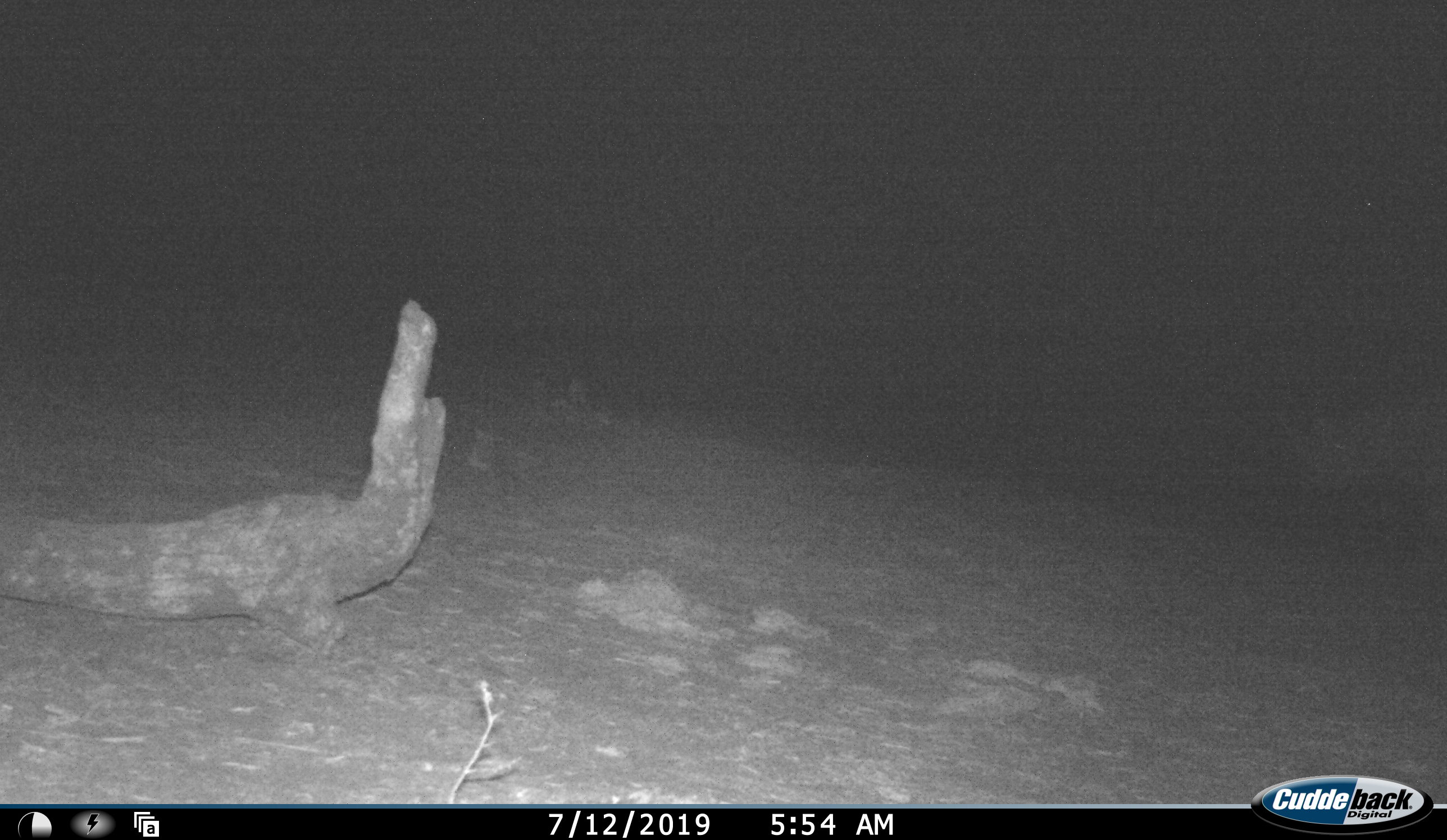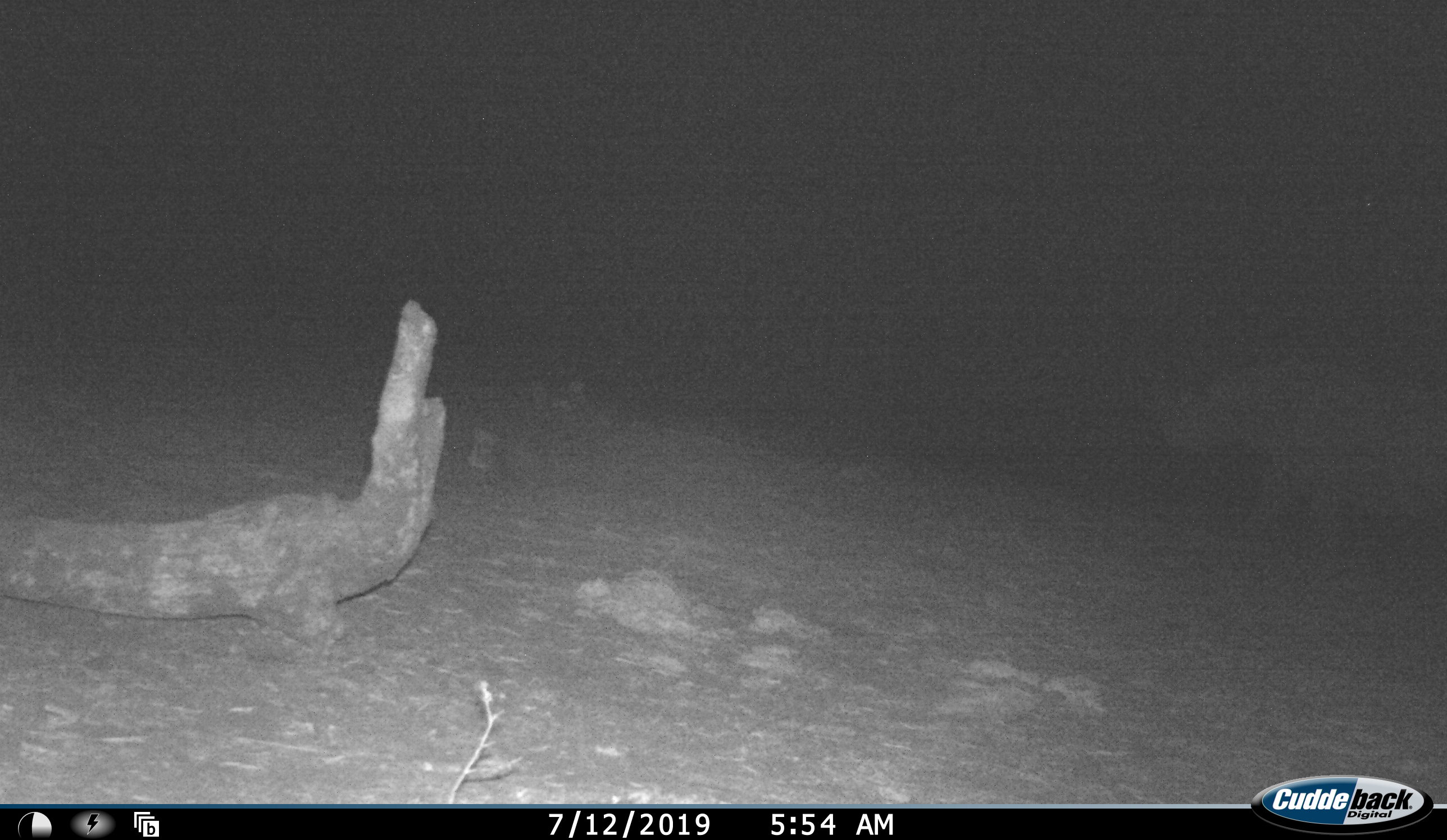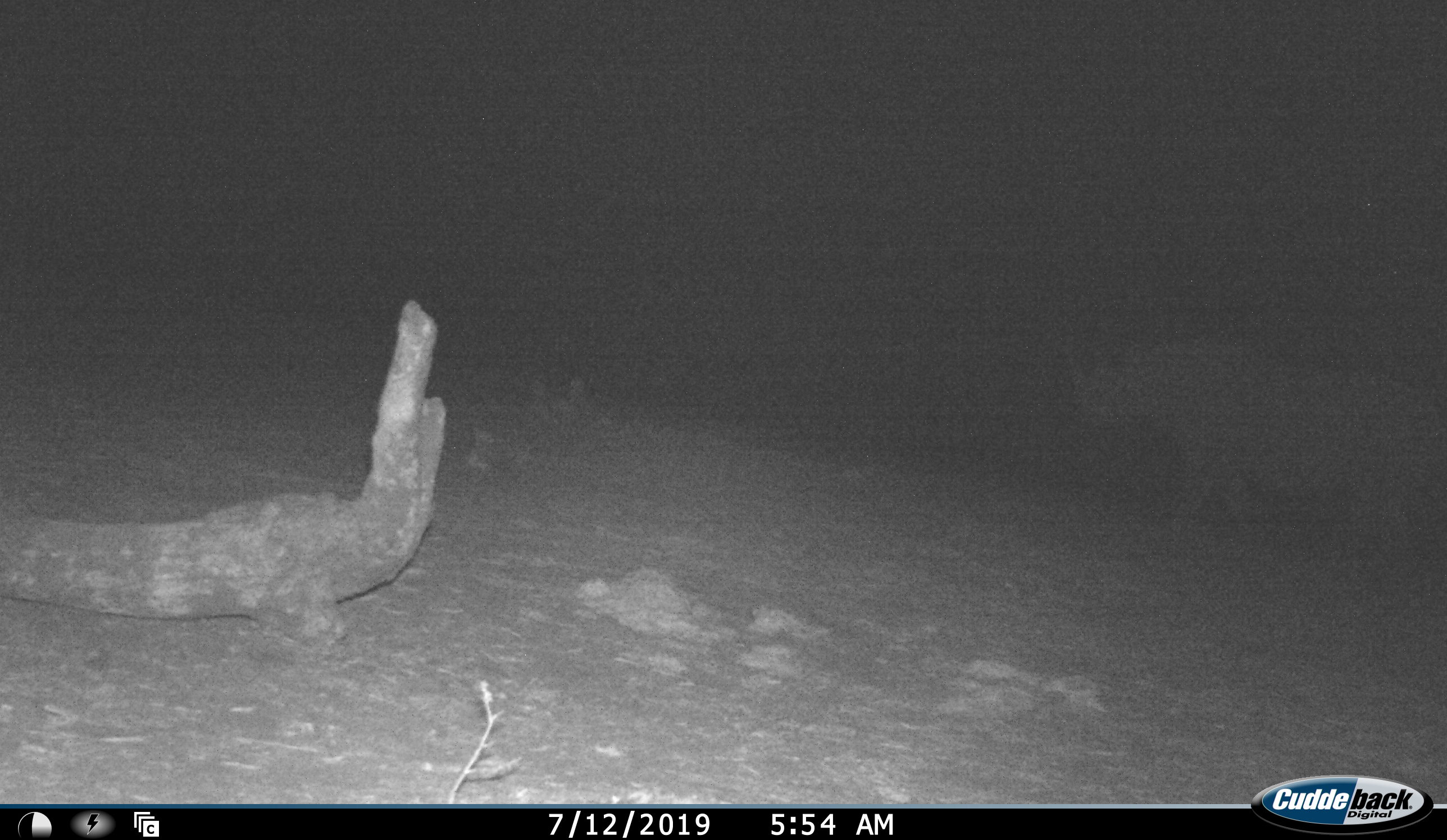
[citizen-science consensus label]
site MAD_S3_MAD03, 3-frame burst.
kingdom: Animalia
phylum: Chordata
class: Mammalia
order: Perissodactyla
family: Rhinocerotidae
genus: Ceratotherium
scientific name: Ceratotherium simum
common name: white rhinoceros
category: rhinoceroswhite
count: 1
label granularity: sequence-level